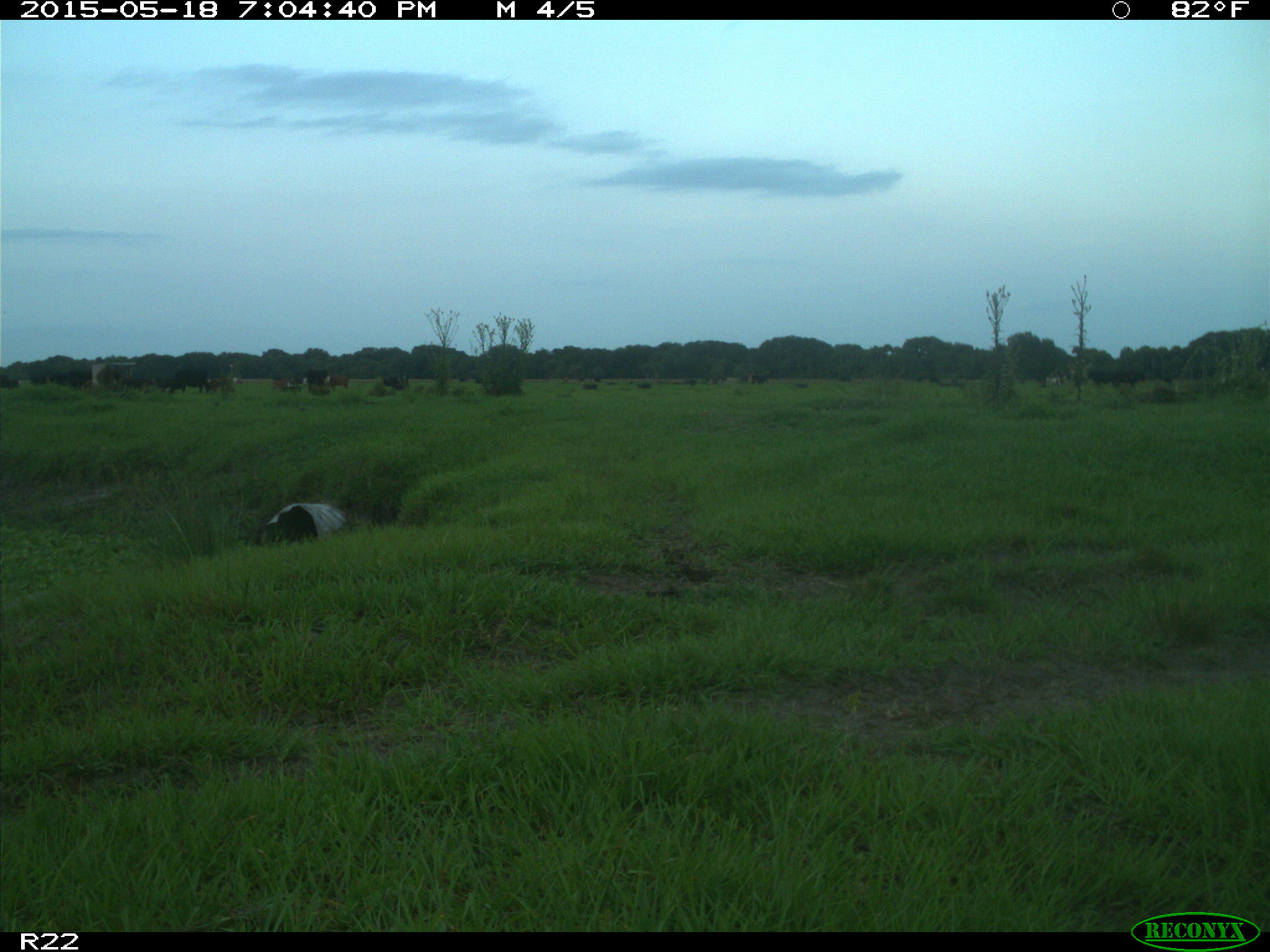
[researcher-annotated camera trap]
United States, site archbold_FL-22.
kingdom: Animalia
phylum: Chordata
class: Mammalia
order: Artiodactyla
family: Bovidae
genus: Bos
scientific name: Bos taurus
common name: domestic cow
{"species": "Bos taurus (domestic cow)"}